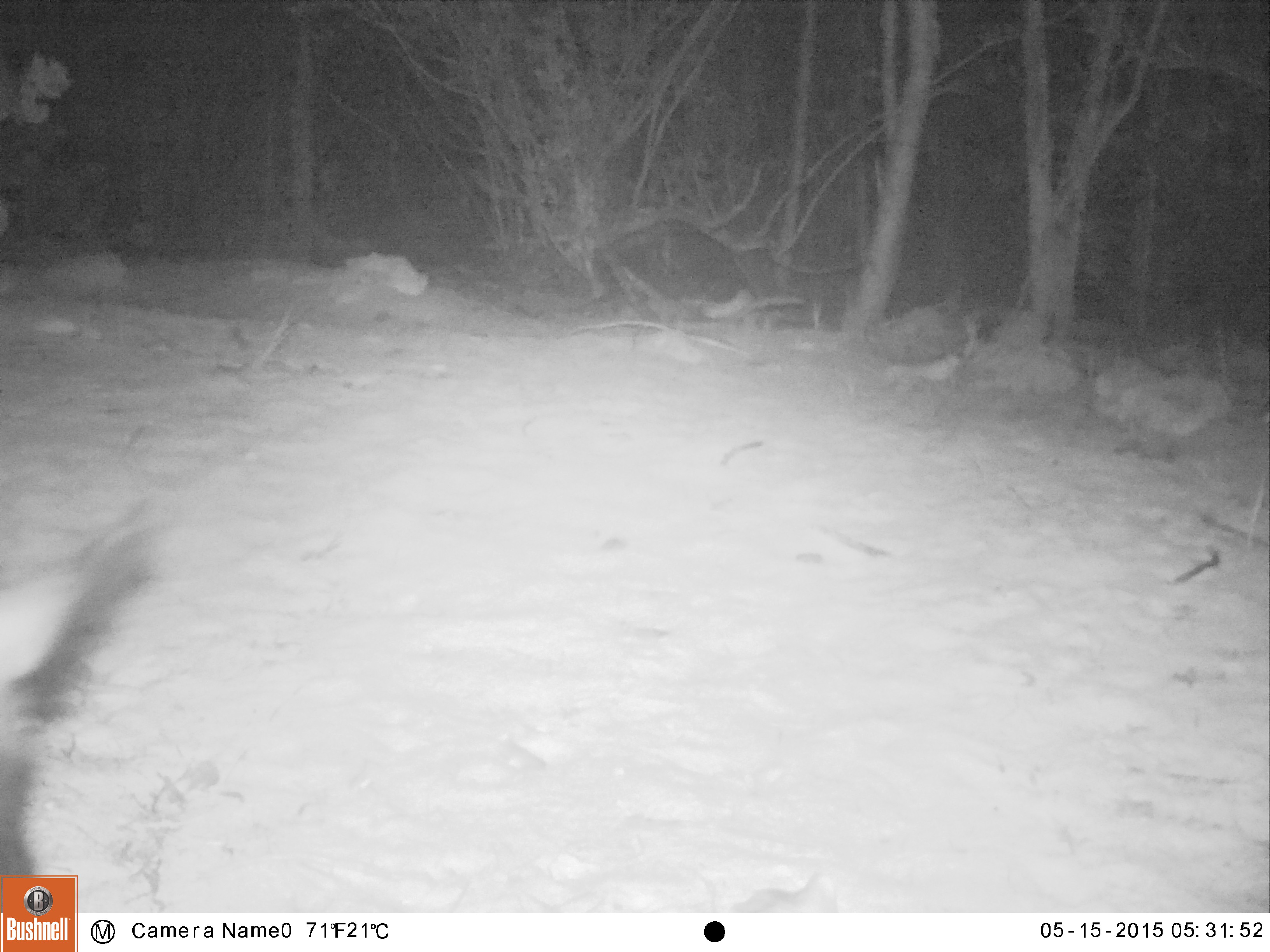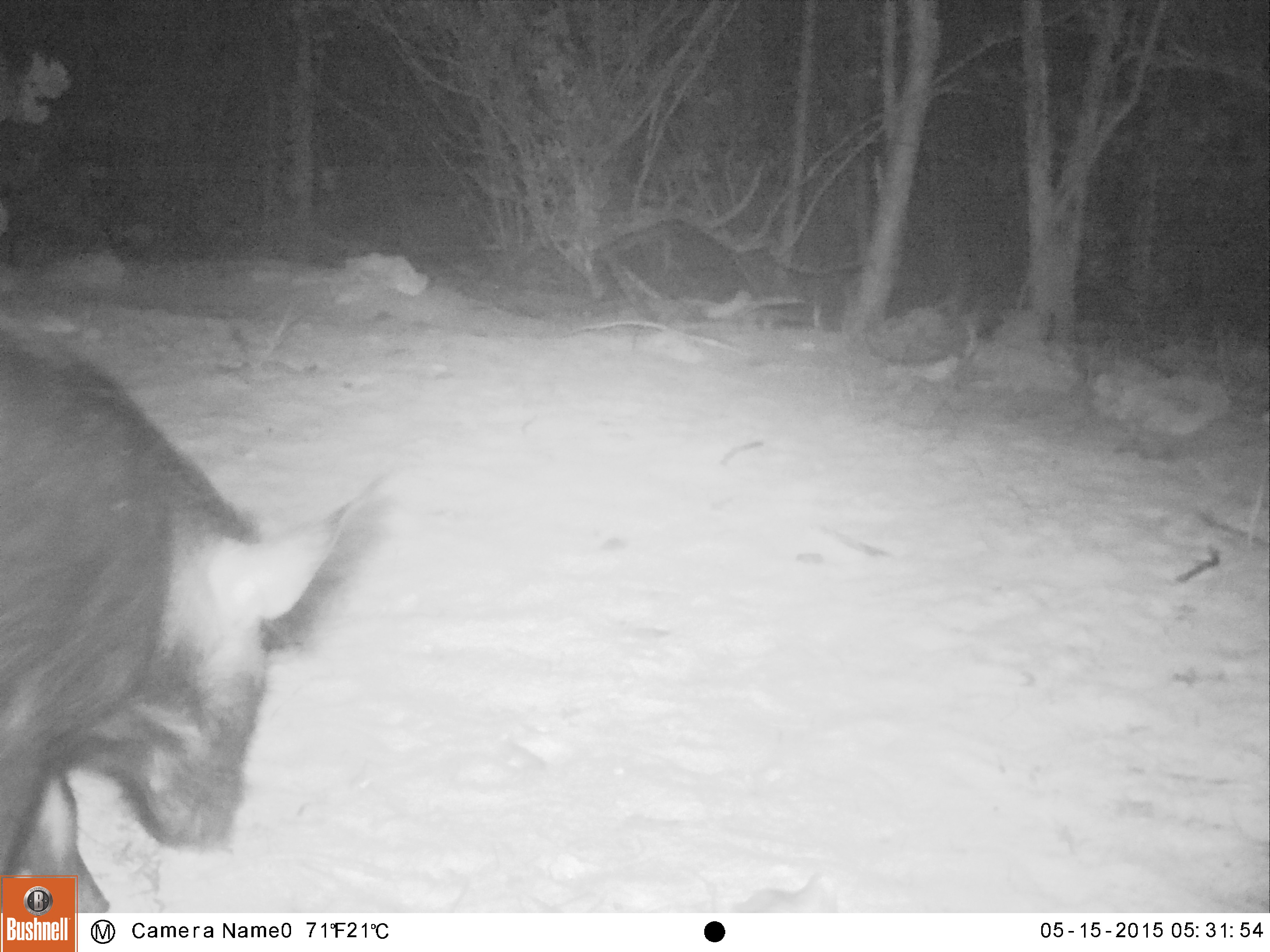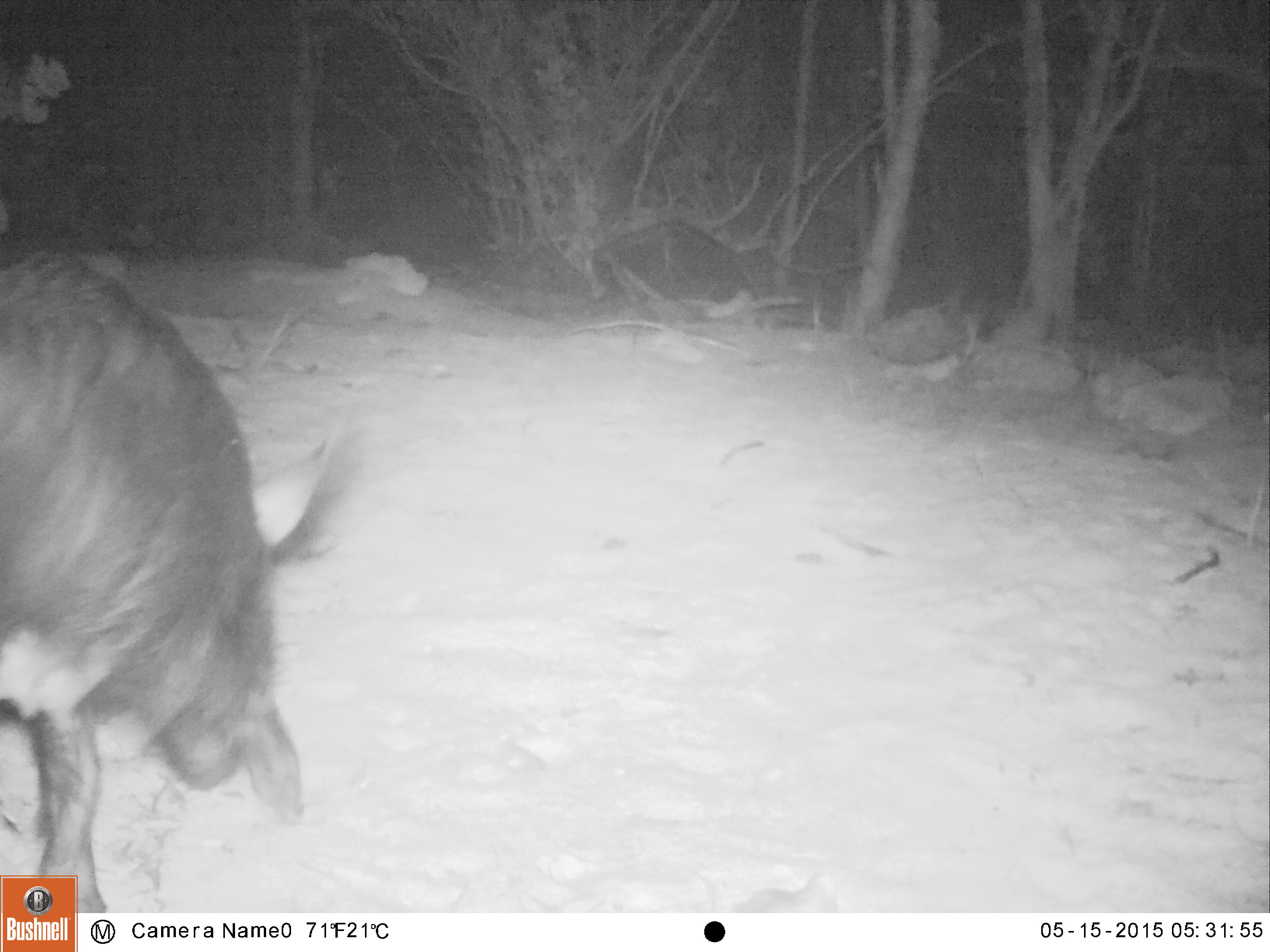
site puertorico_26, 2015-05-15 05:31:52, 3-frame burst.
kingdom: Animalia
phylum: Chordata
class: Mammalia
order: Artiodactyla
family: Suidae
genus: Sus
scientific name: Sus scrofa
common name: pig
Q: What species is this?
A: Pig (Sus scrofa).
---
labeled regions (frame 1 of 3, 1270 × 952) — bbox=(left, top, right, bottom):
pig: bbox=(0, 505, 161, 891)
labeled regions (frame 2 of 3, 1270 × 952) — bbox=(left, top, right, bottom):
pig: bbox=(0, 334, 392, 913)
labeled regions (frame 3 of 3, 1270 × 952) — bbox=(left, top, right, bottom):
pig: bbox=(0, 251, 340, 867)